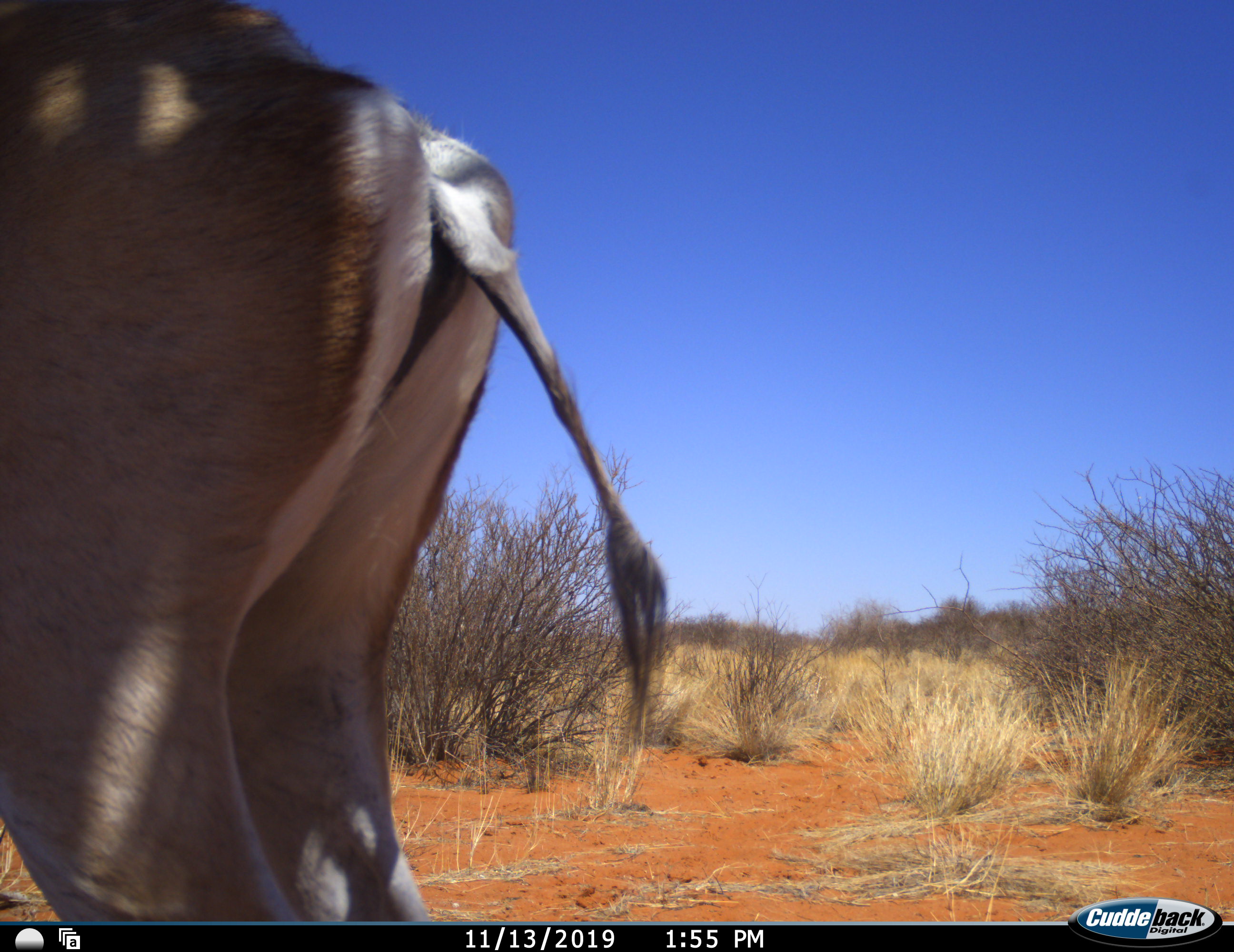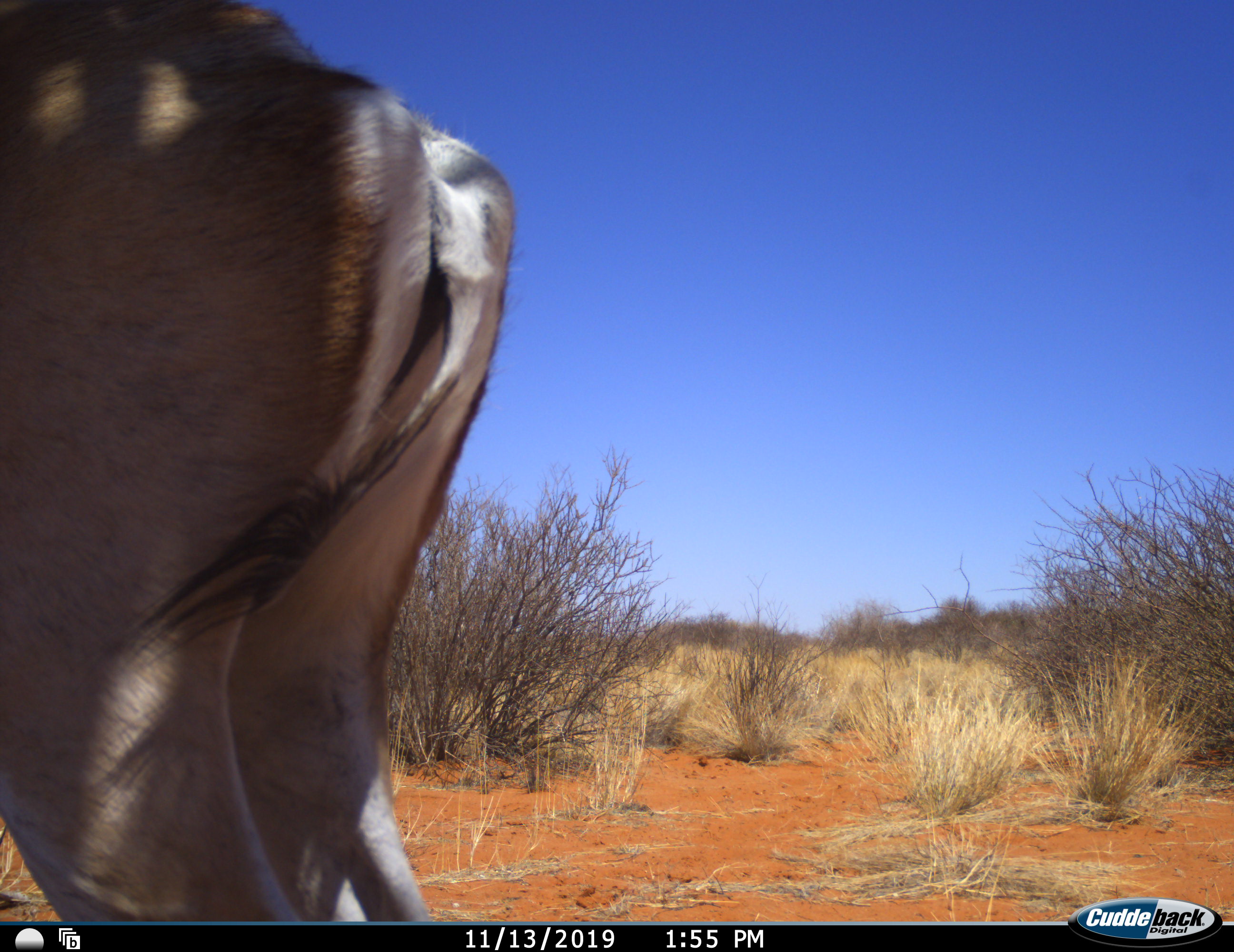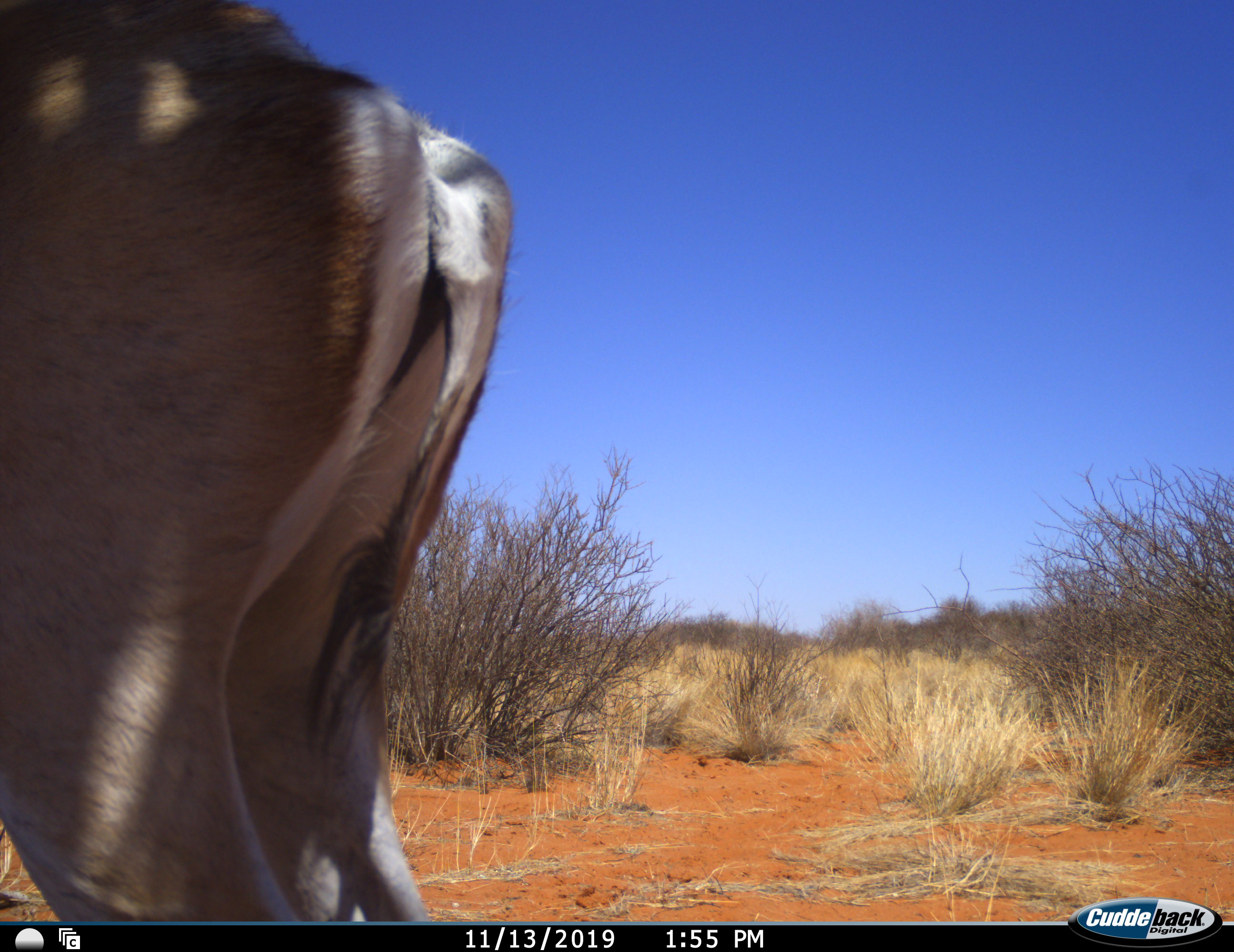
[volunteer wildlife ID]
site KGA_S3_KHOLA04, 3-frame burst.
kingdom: Animalia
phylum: Chordata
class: Mammalia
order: Artiodactyla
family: Bovidae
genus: Antidorcas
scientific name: Antidorcas marsupialis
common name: springbok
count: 1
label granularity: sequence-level